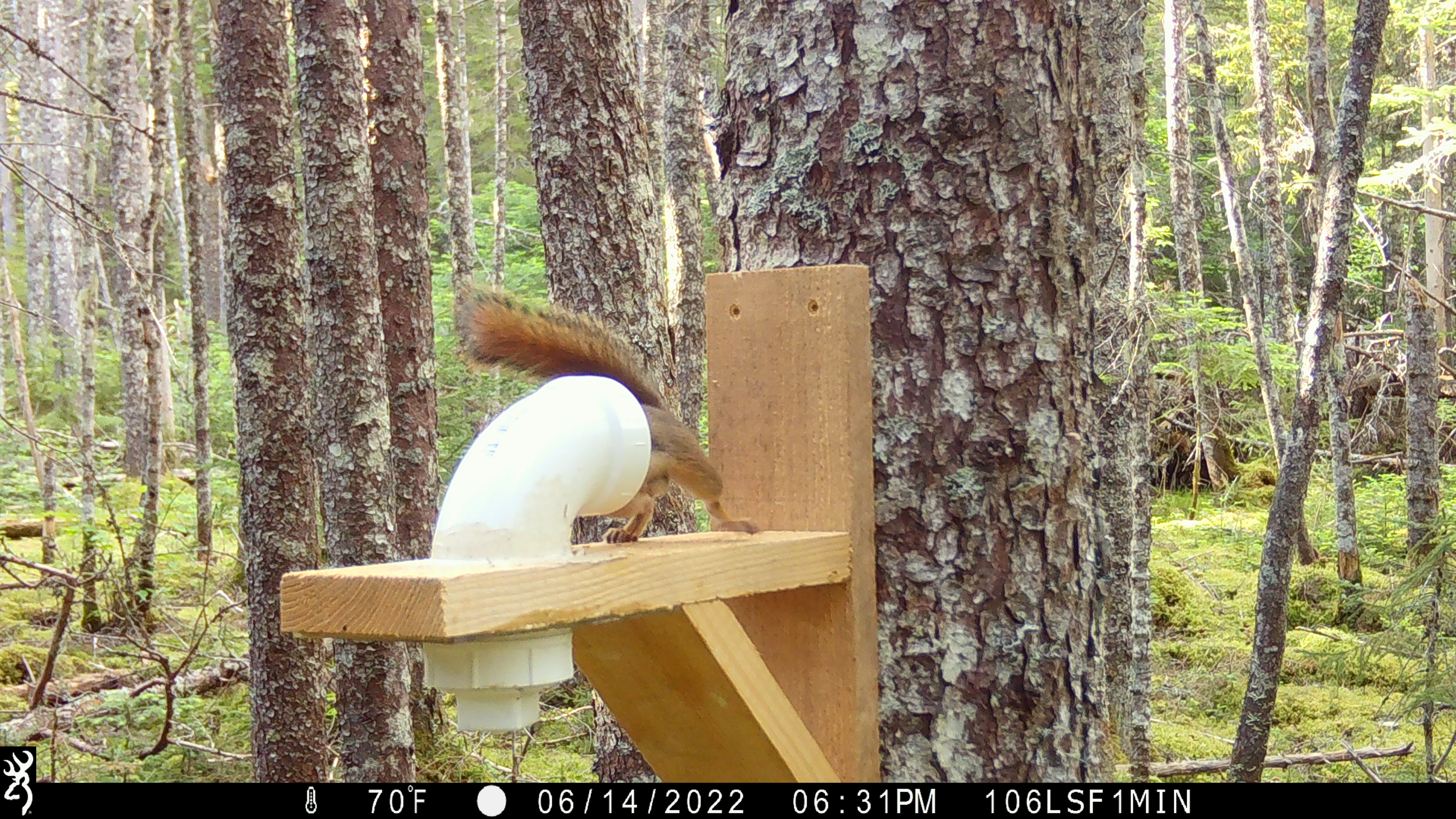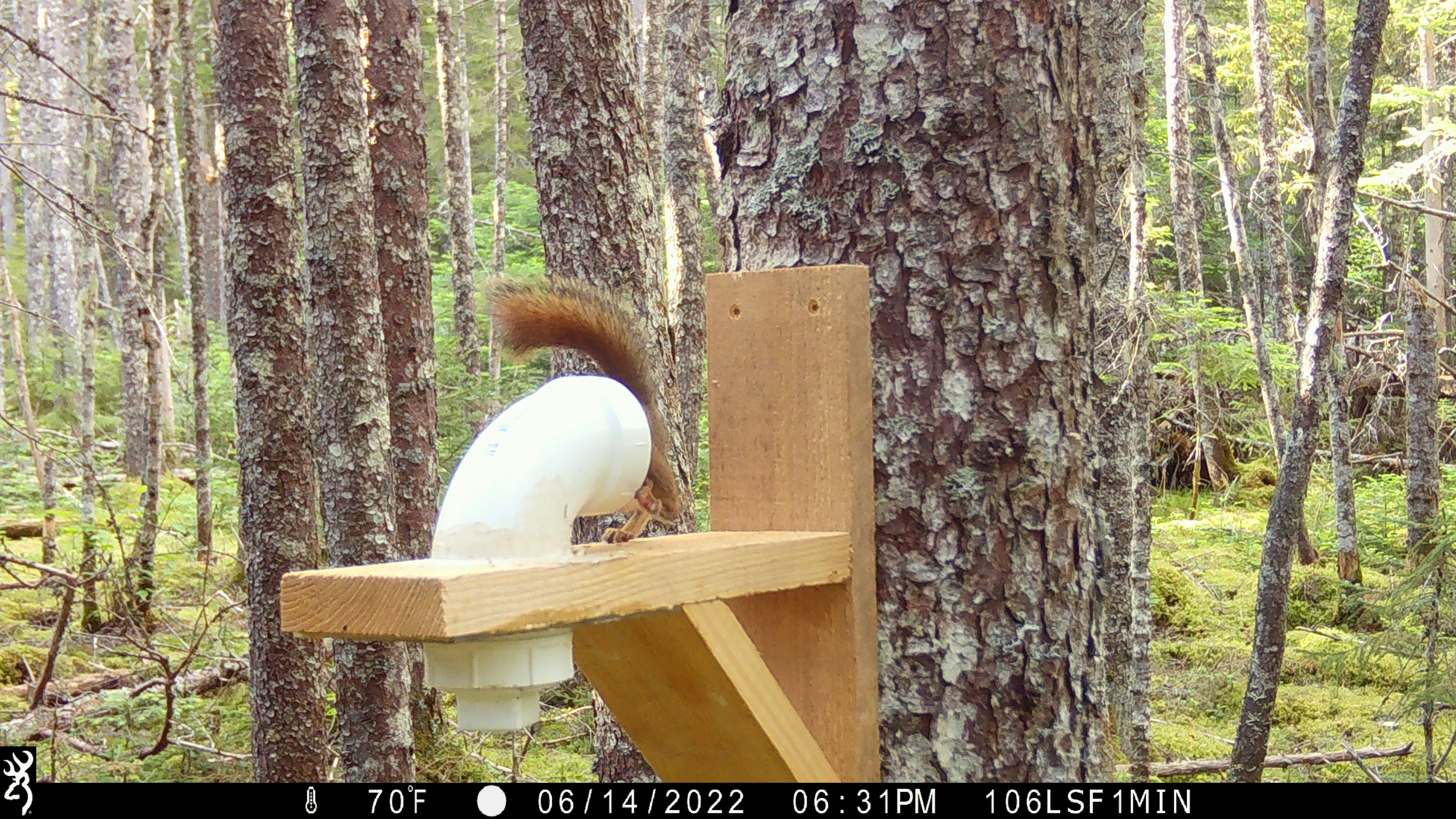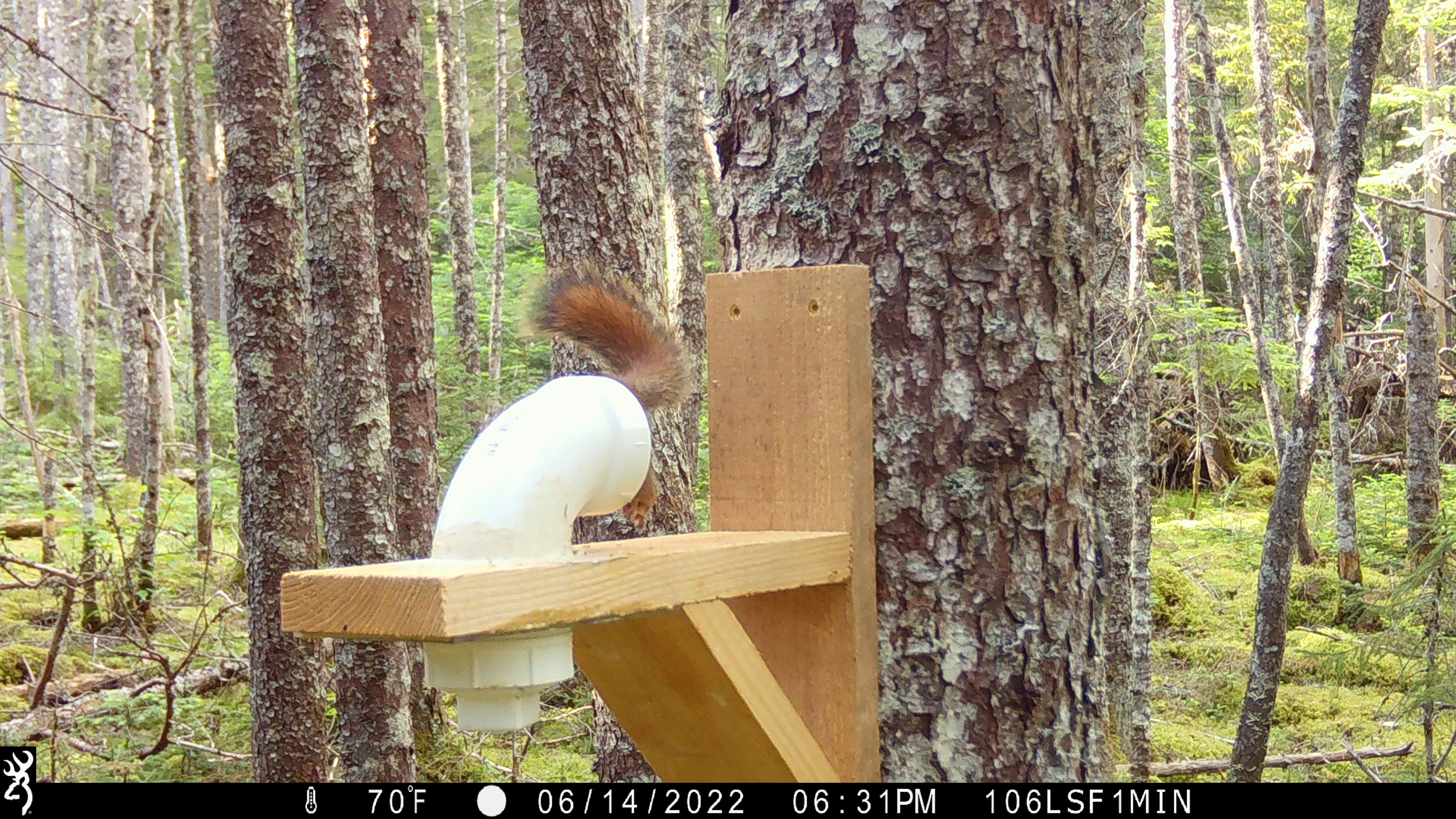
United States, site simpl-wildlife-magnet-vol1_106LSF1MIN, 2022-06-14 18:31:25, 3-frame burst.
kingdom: Animalia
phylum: Chordata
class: Mammalia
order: Rodentia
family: Sciuridae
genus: Tamiasciurus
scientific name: Tamiasciurus hudsonicus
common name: red squirrel